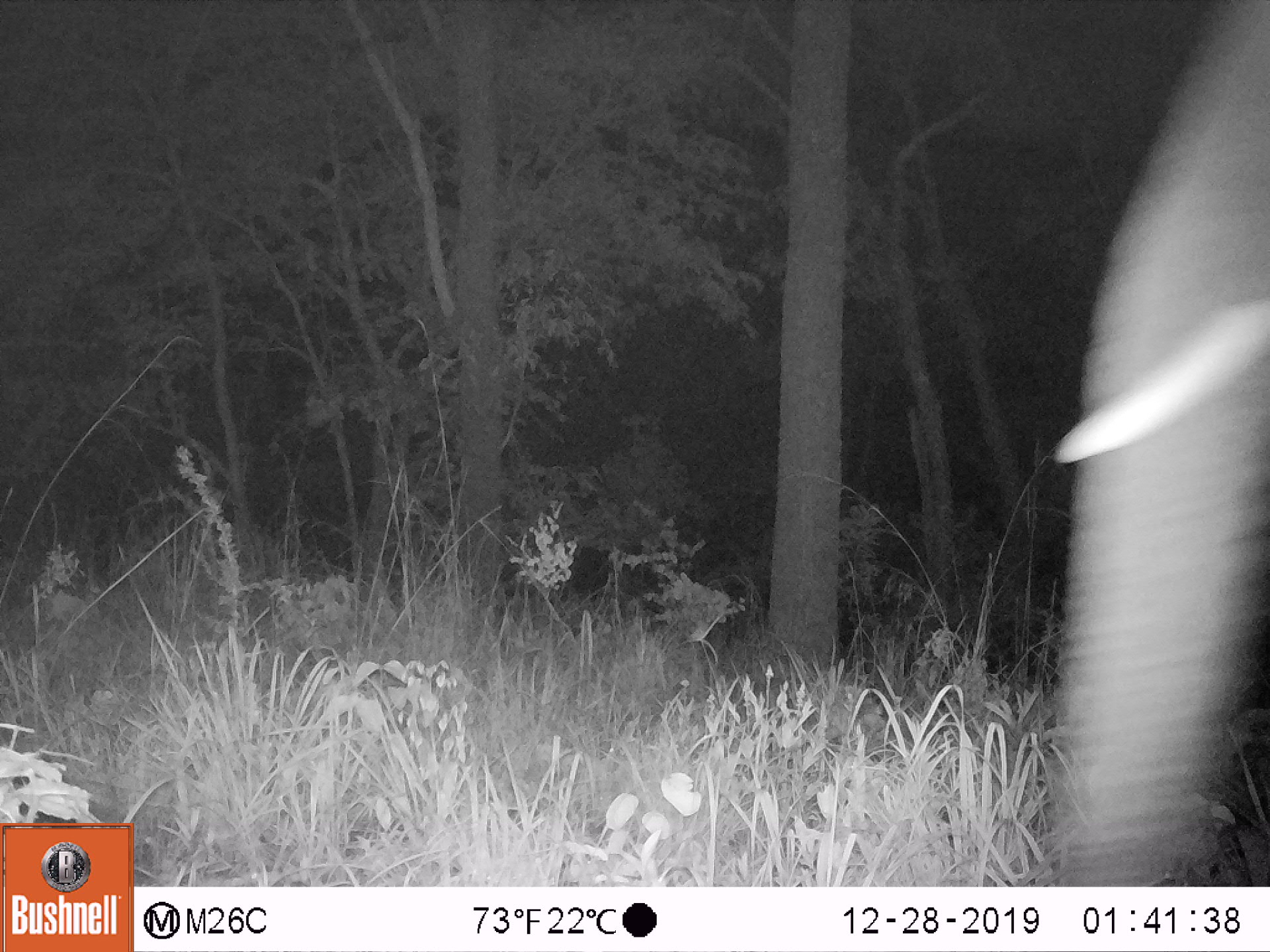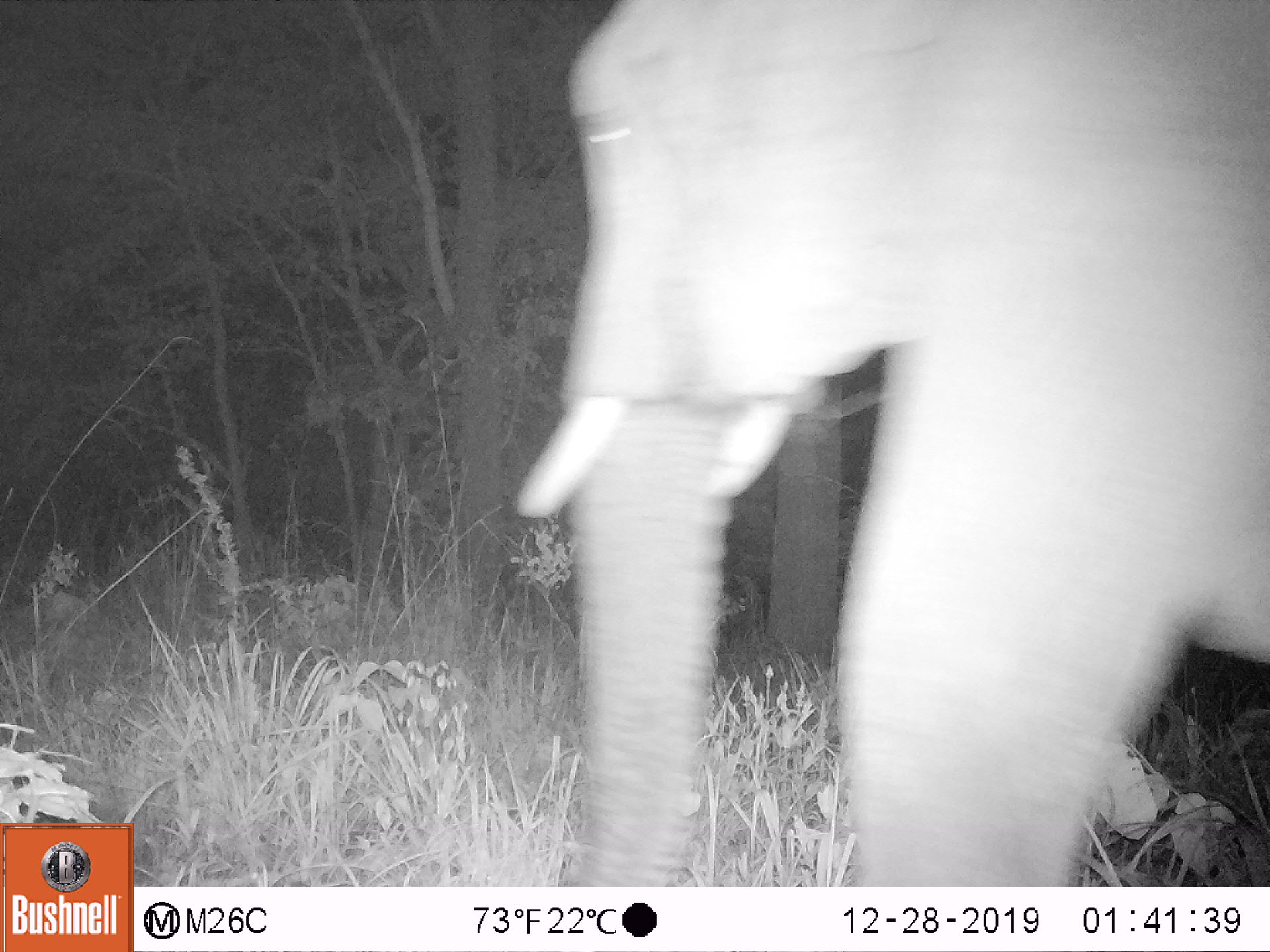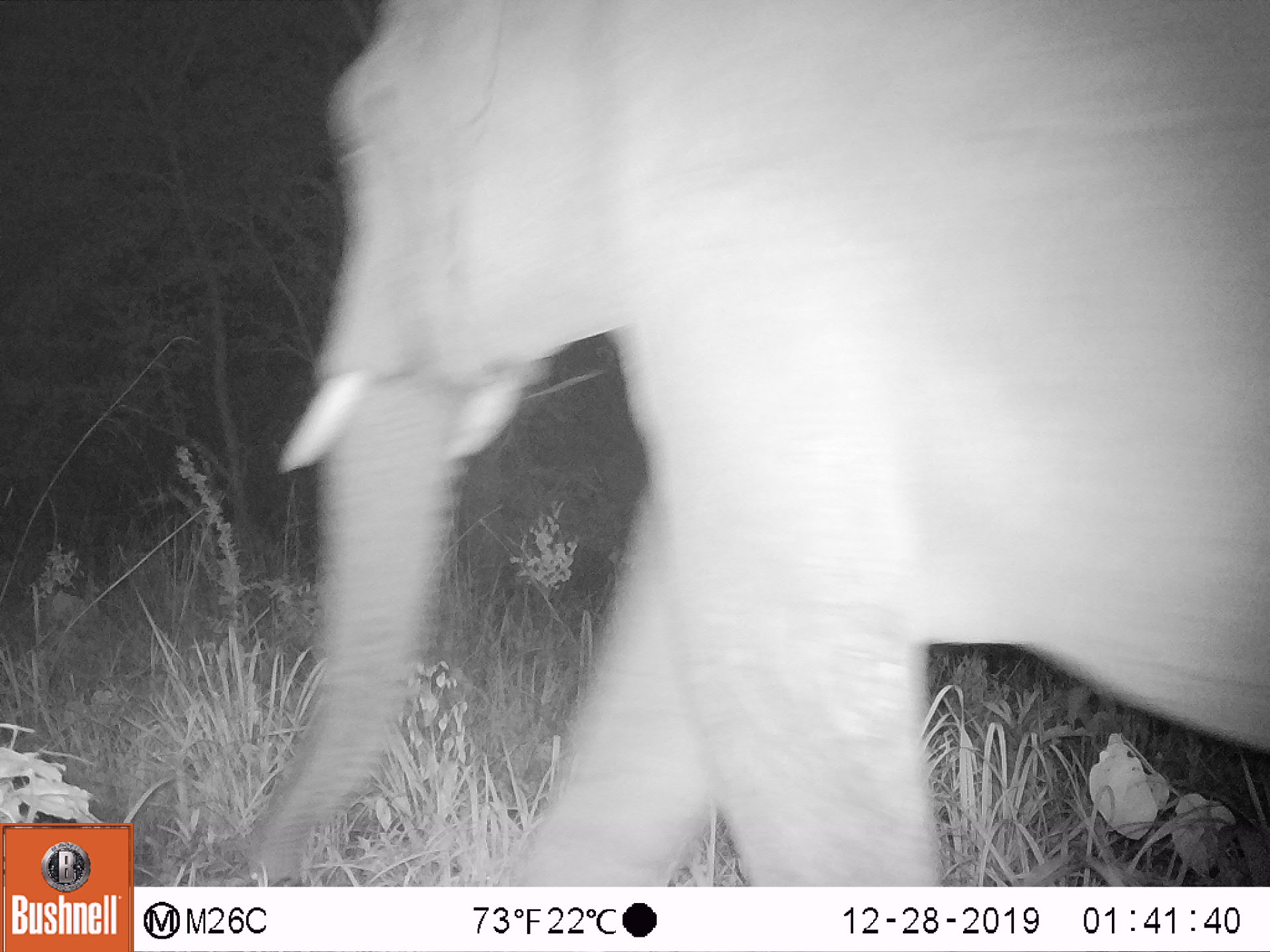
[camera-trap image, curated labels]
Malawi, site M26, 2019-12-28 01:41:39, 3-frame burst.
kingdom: Animalia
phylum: Chordata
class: Mammalia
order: Proboscidea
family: Elephantidae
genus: Loxodonta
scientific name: Loxodonta africana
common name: african savanna elephant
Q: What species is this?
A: African savanna elephant (Loxodonta africana).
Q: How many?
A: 1.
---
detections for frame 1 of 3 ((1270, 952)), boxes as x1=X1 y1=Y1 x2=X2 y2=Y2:
african savanna elephant: x1=1034 y1=38 x2=1262 y2=878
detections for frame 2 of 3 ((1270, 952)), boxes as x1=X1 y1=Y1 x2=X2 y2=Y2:
african savanna elephant: x1=521 y1=5 x2=1268 y2=880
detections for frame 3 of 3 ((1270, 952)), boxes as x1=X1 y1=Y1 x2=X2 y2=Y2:
african savanna elephant: x1=249 y1=1 x2=1263 y2=880